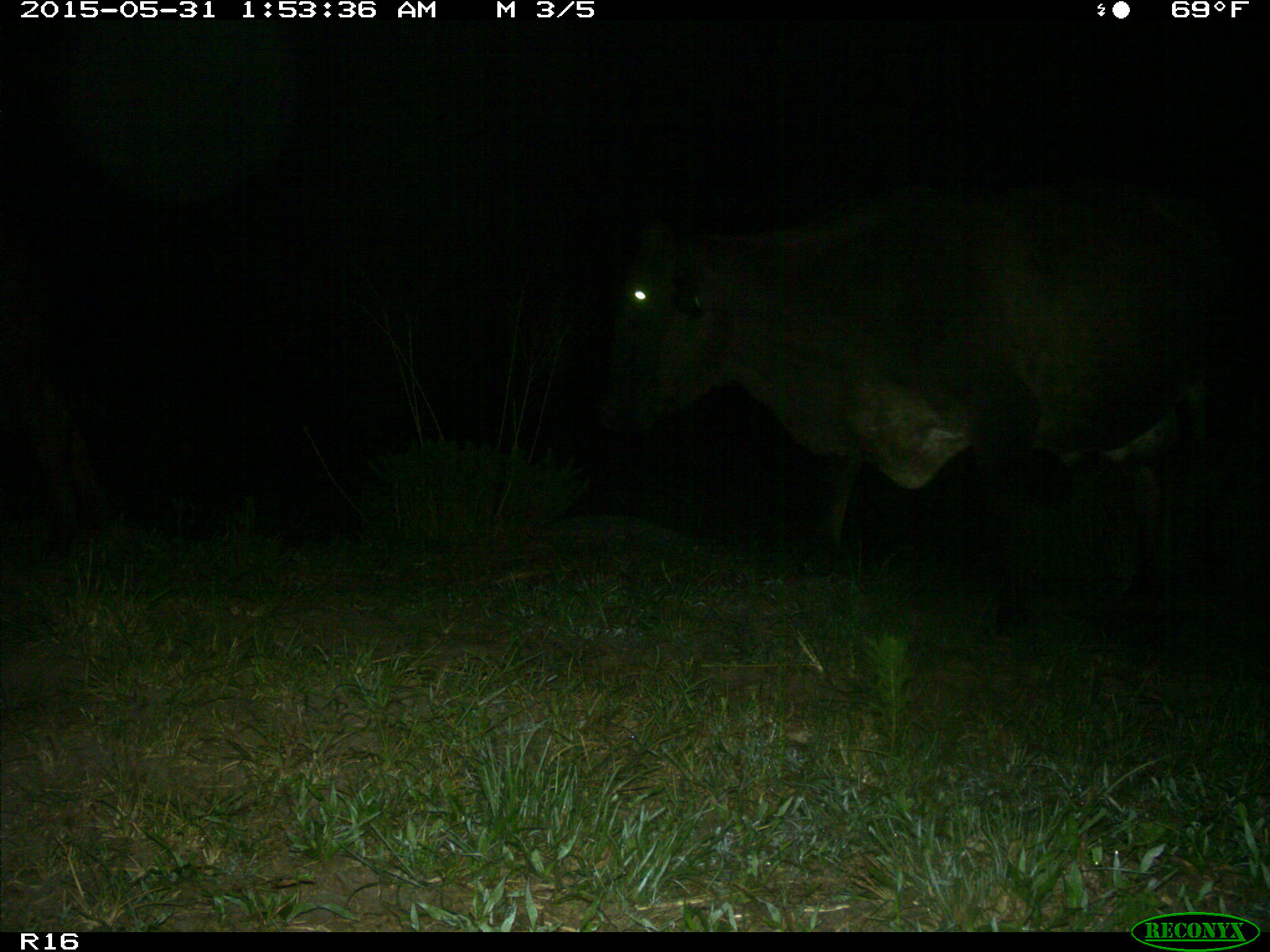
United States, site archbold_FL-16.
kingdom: Animalia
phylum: Chordata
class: Mammalia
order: Artiodactyla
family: Bovidae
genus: Bos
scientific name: Bos taurus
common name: domestic cow